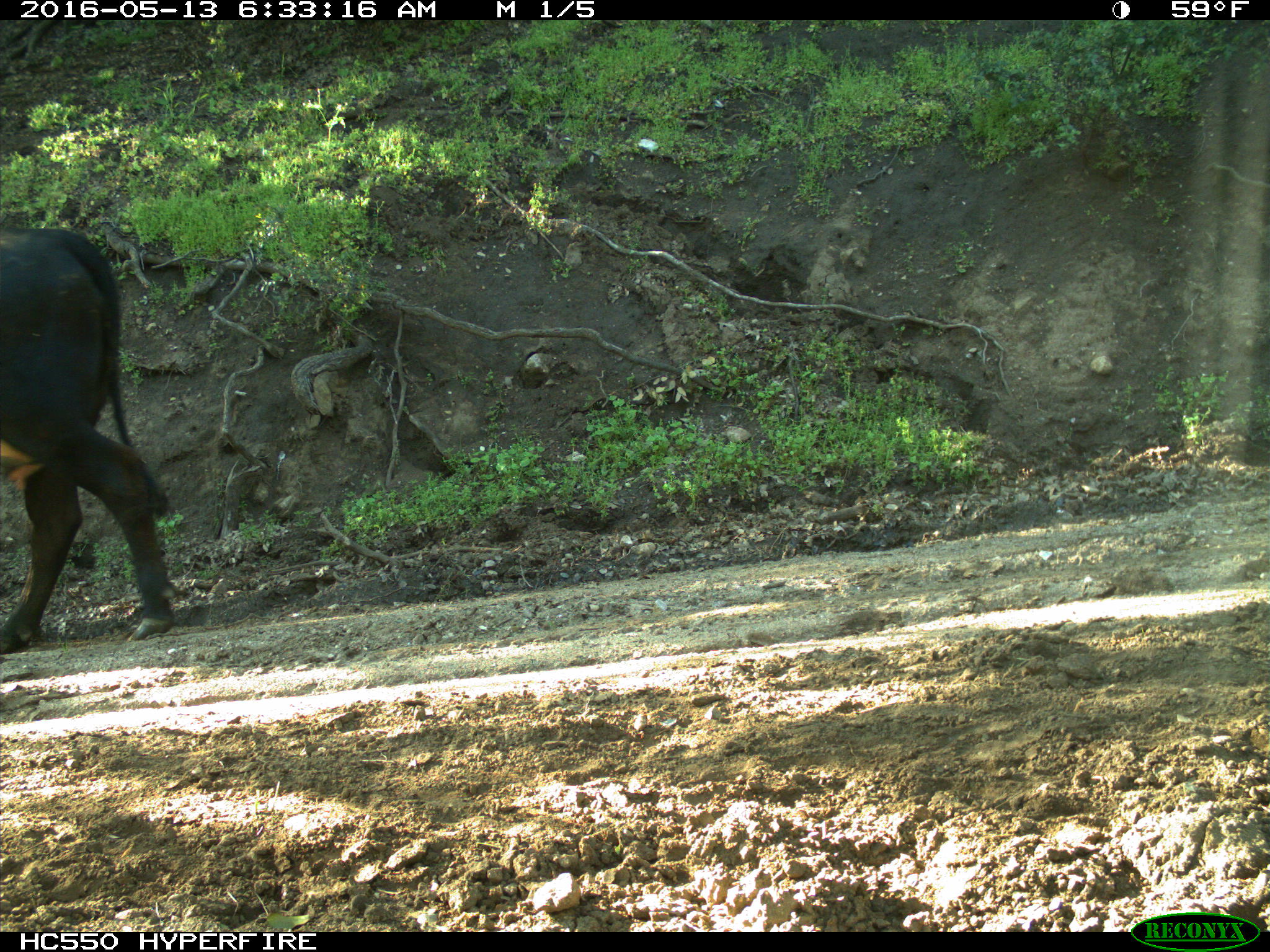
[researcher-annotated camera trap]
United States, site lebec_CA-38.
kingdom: Animalia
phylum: Chordata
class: Mammalia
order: Artiodactyla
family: Bovidae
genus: Bos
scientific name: Bos taurus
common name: domestic cow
Bos taurus (domestic cow).